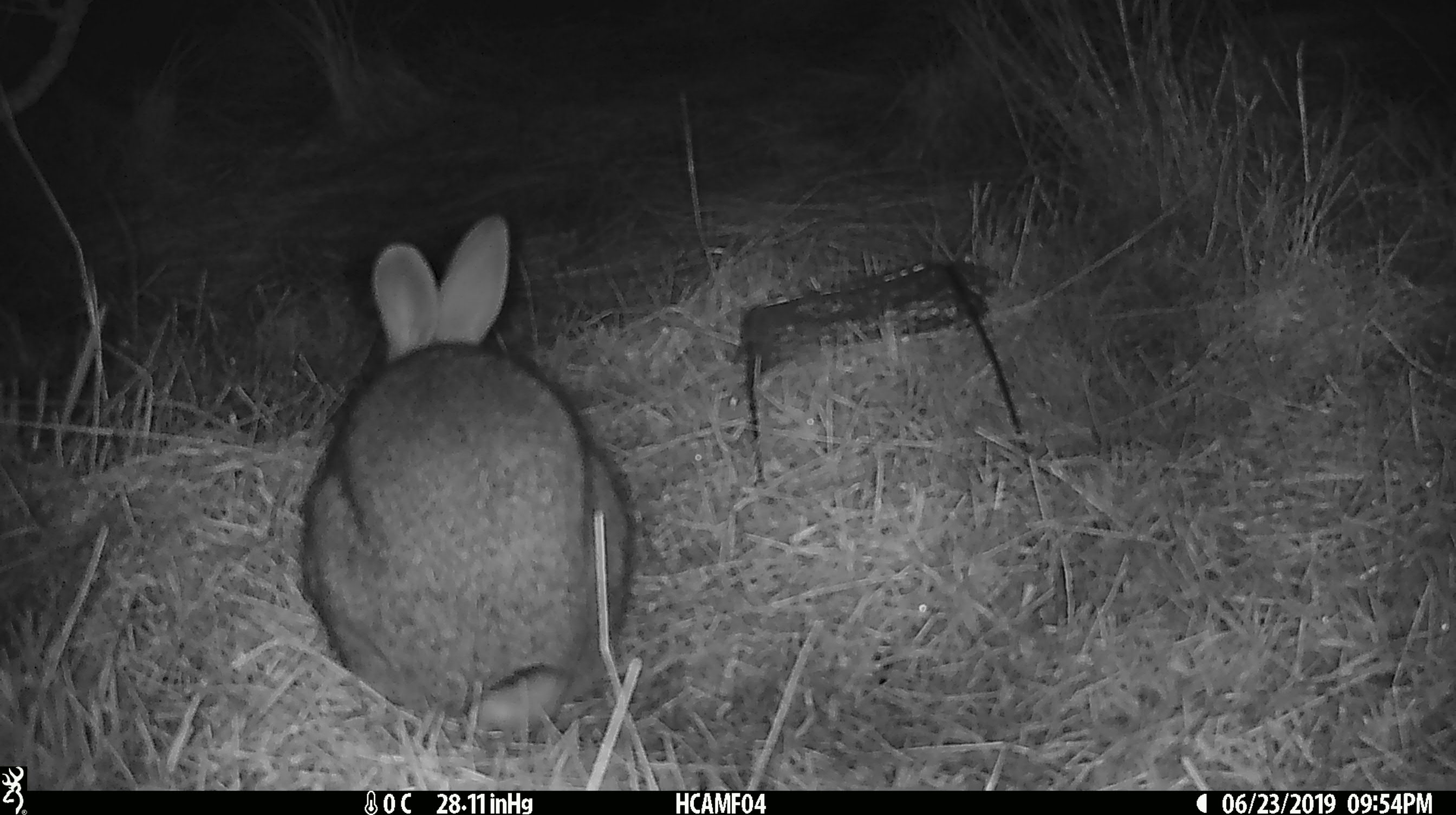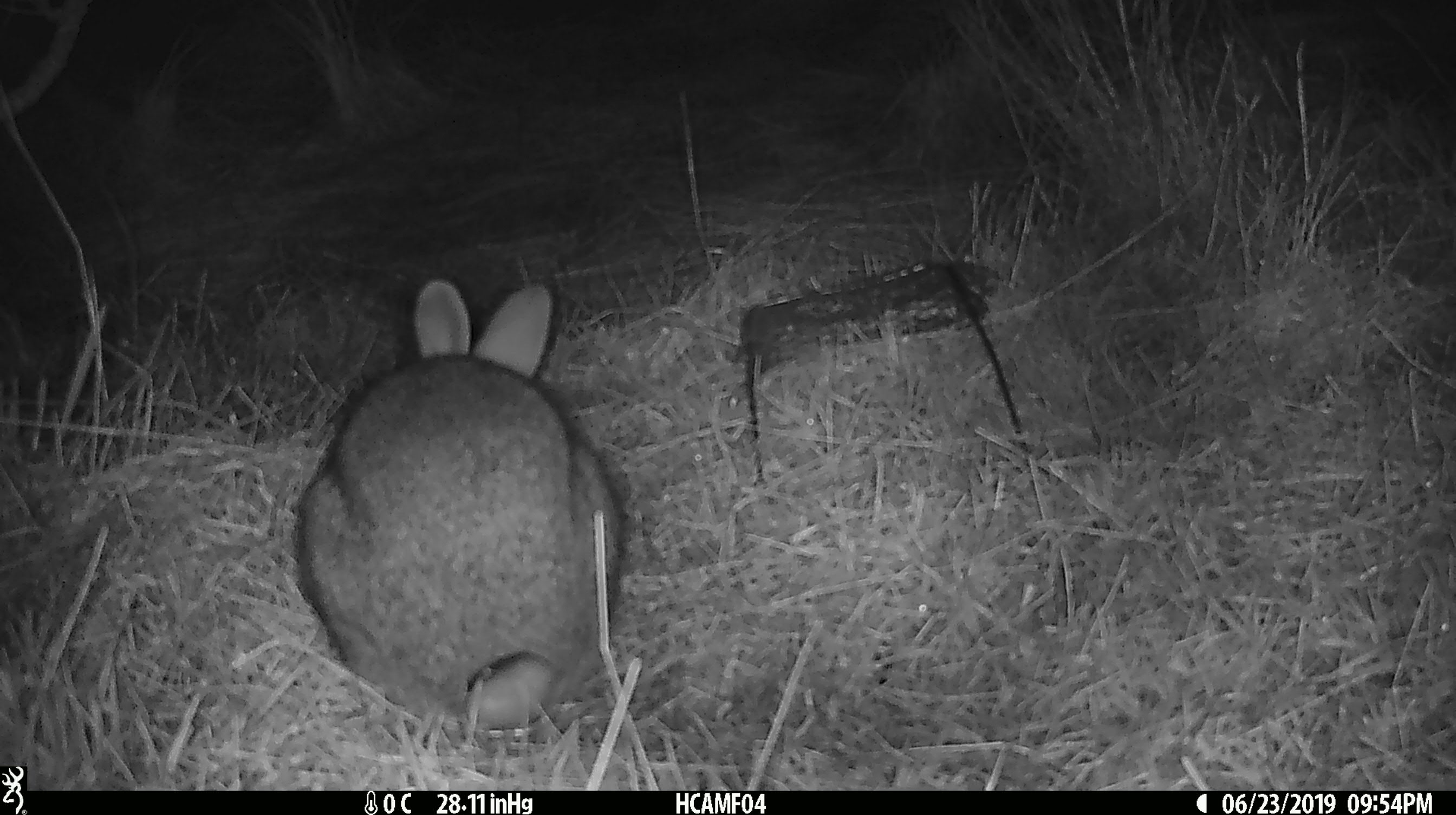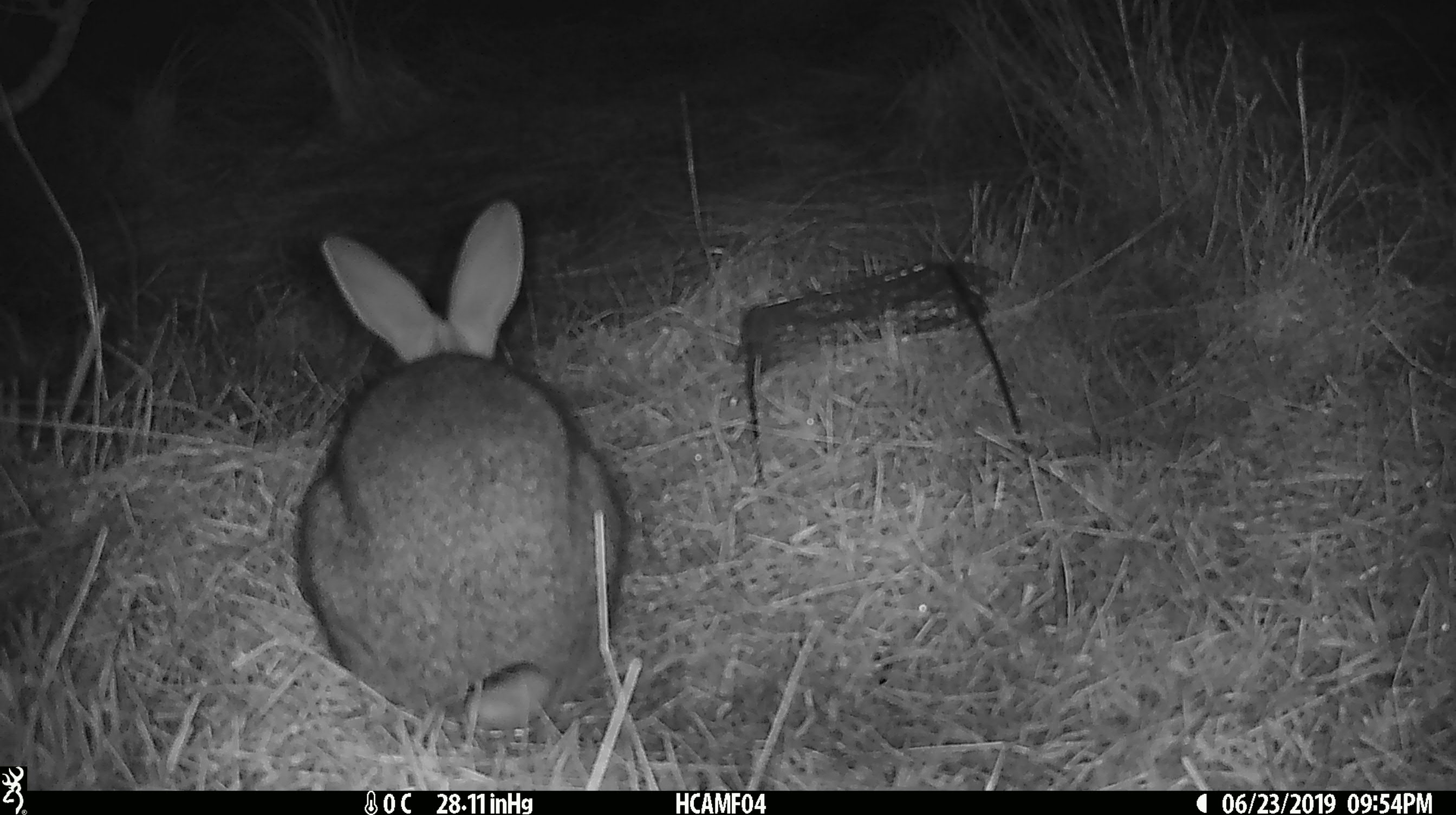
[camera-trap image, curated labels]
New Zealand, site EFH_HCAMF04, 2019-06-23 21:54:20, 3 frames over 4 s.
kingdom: Animalia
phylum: Chordata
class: Mammalia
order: Lagomorpha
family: Leporidae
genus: Lepus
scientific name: Lepus europaeus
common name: brown hare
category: hare